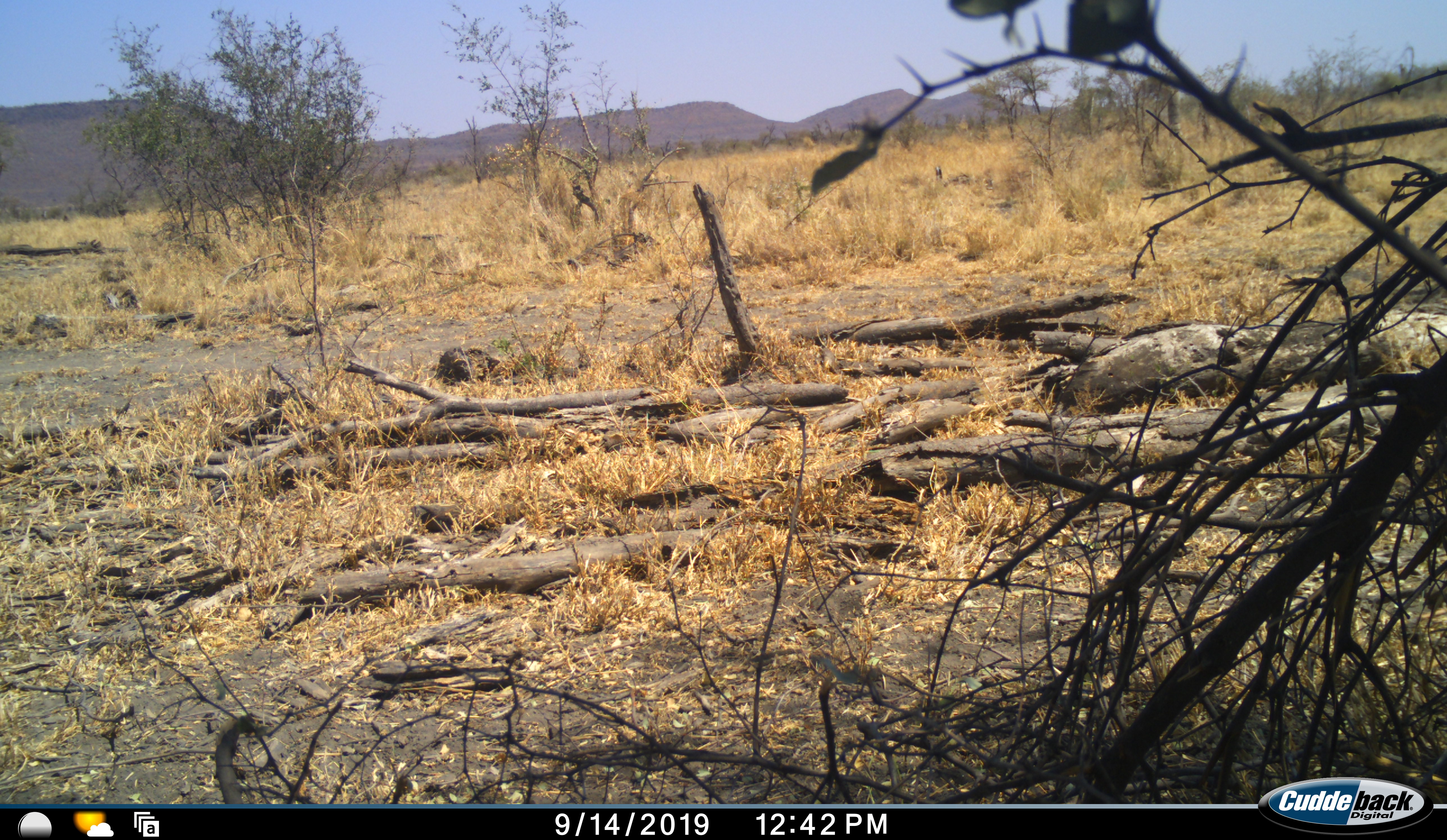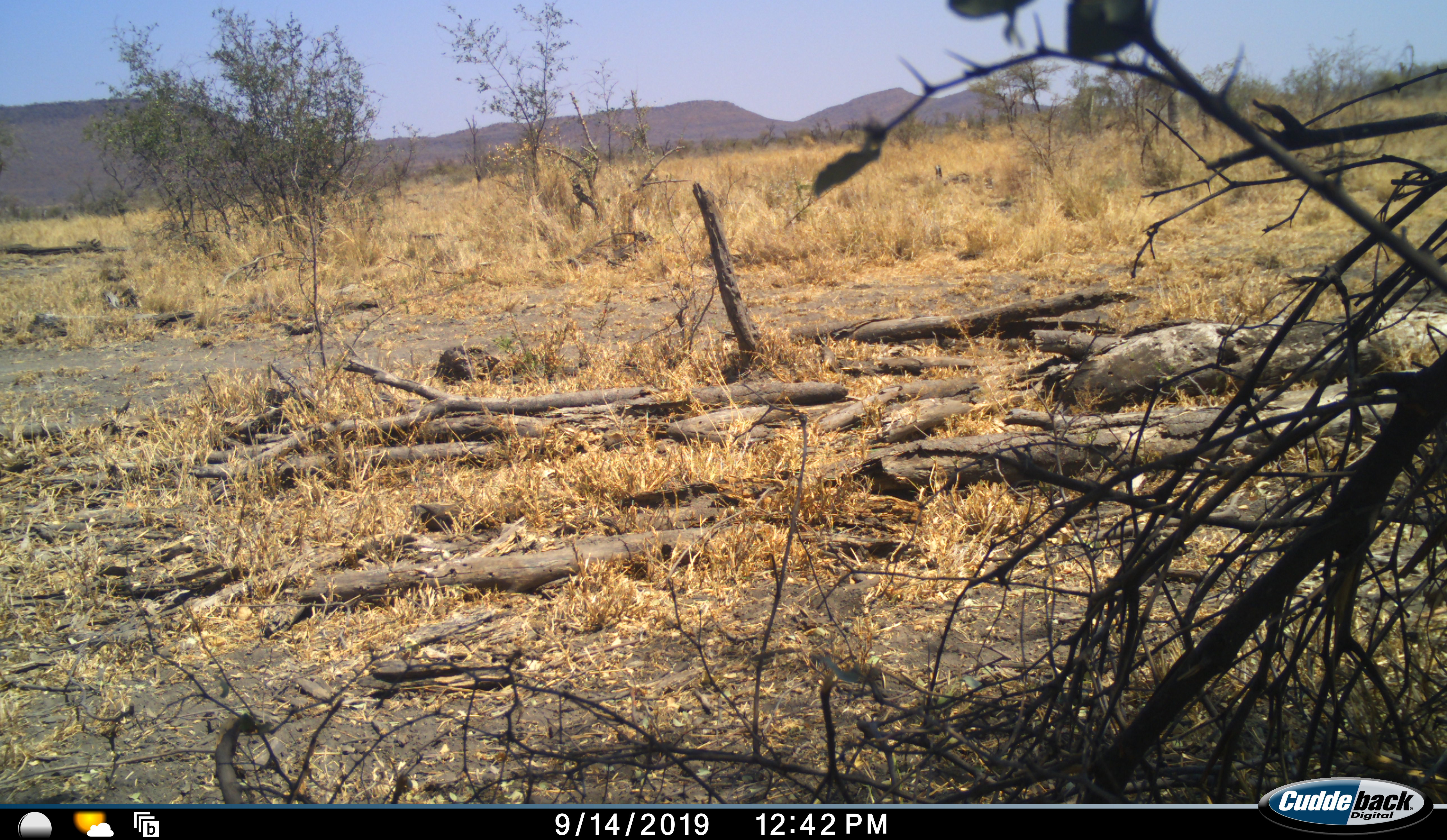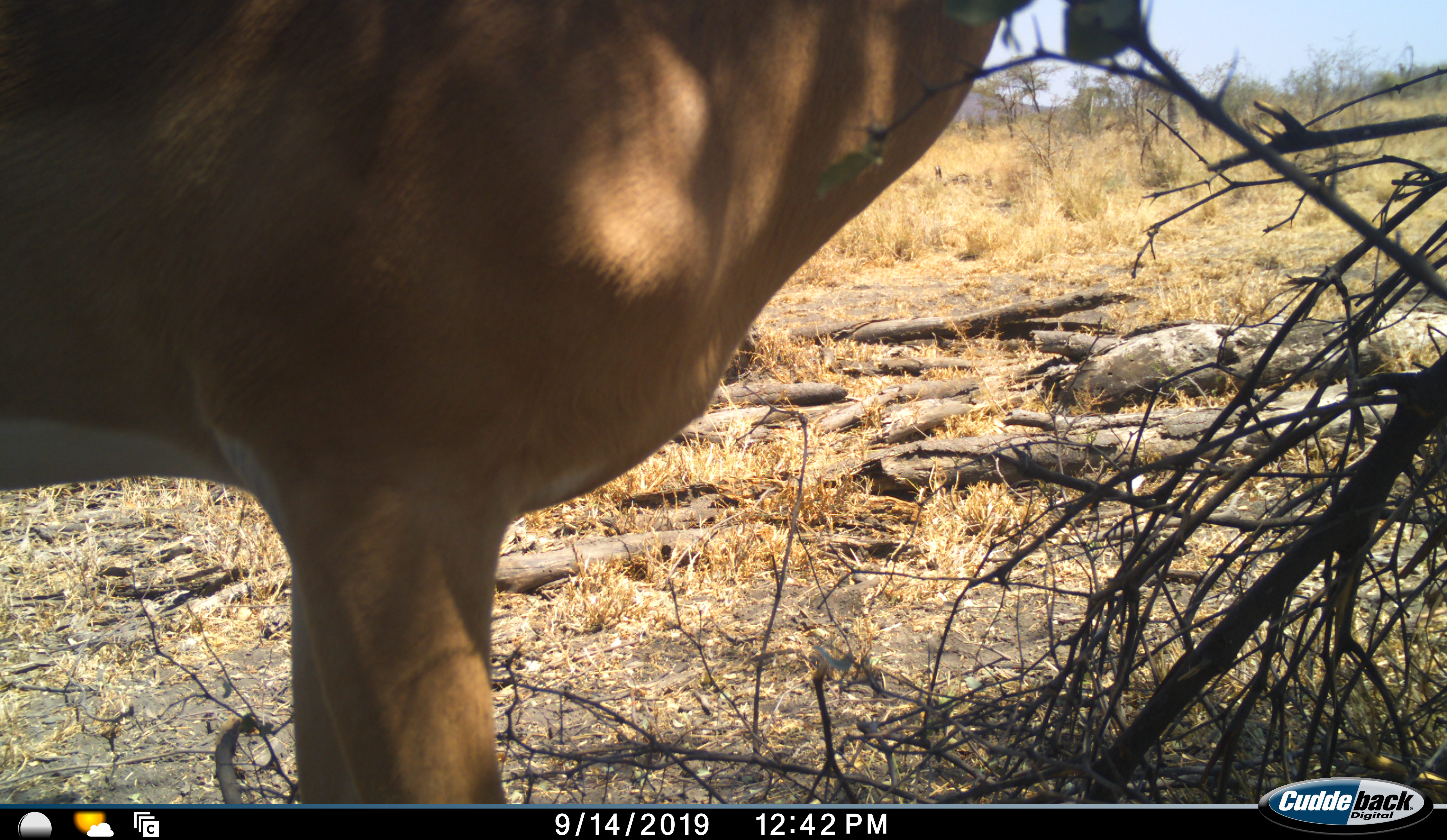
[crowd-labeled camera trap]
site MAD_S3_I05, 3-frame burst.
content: unidentified animal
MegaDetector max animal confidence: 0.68